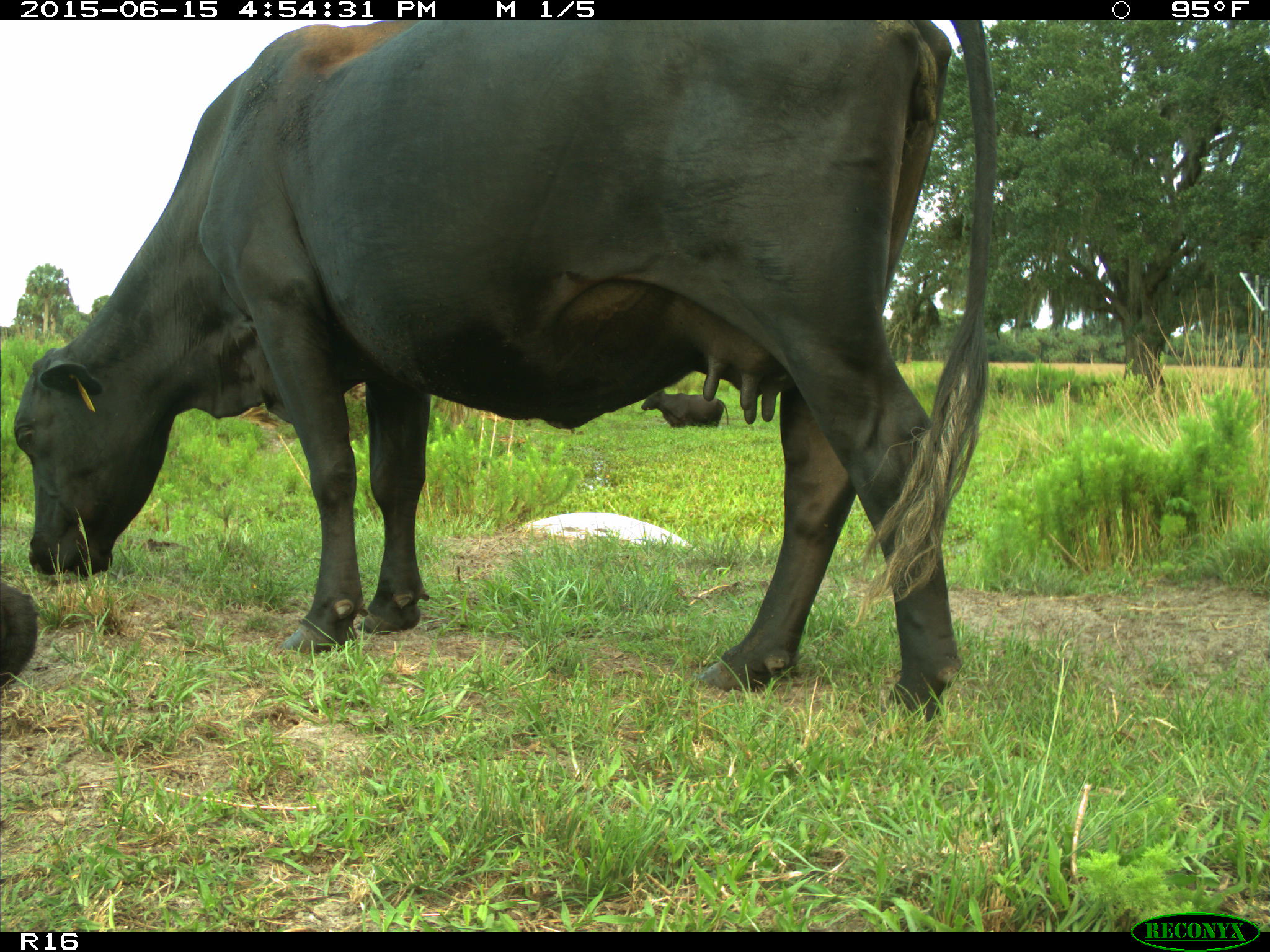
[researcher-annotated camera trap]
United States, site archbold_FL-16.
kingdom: Animalia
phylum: Chordata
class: Mammalia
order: Artiodactyla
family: Bovidae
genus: Bos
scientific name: Bos taurus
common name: domestic cow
Bos taurus (domestic cow).